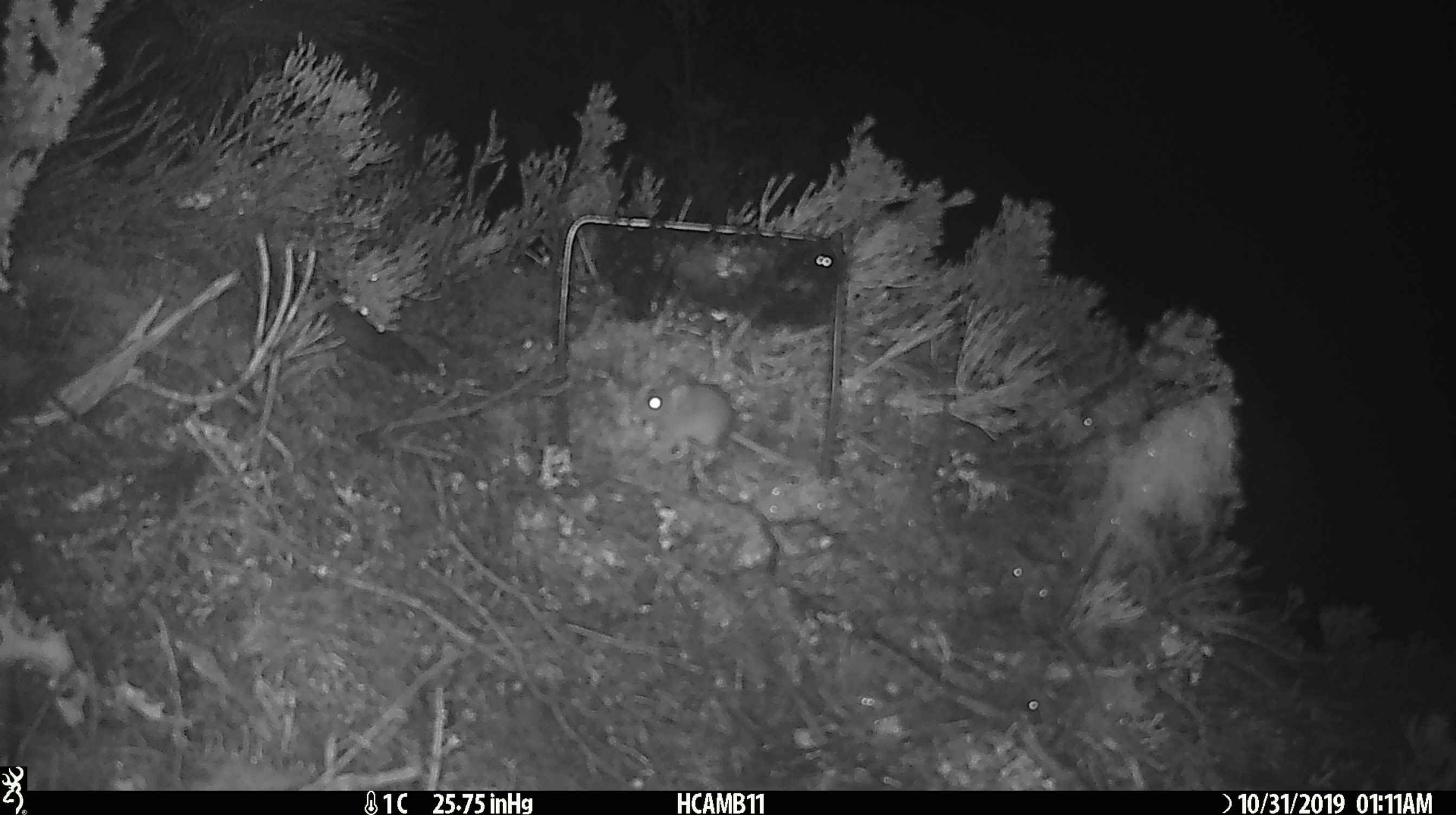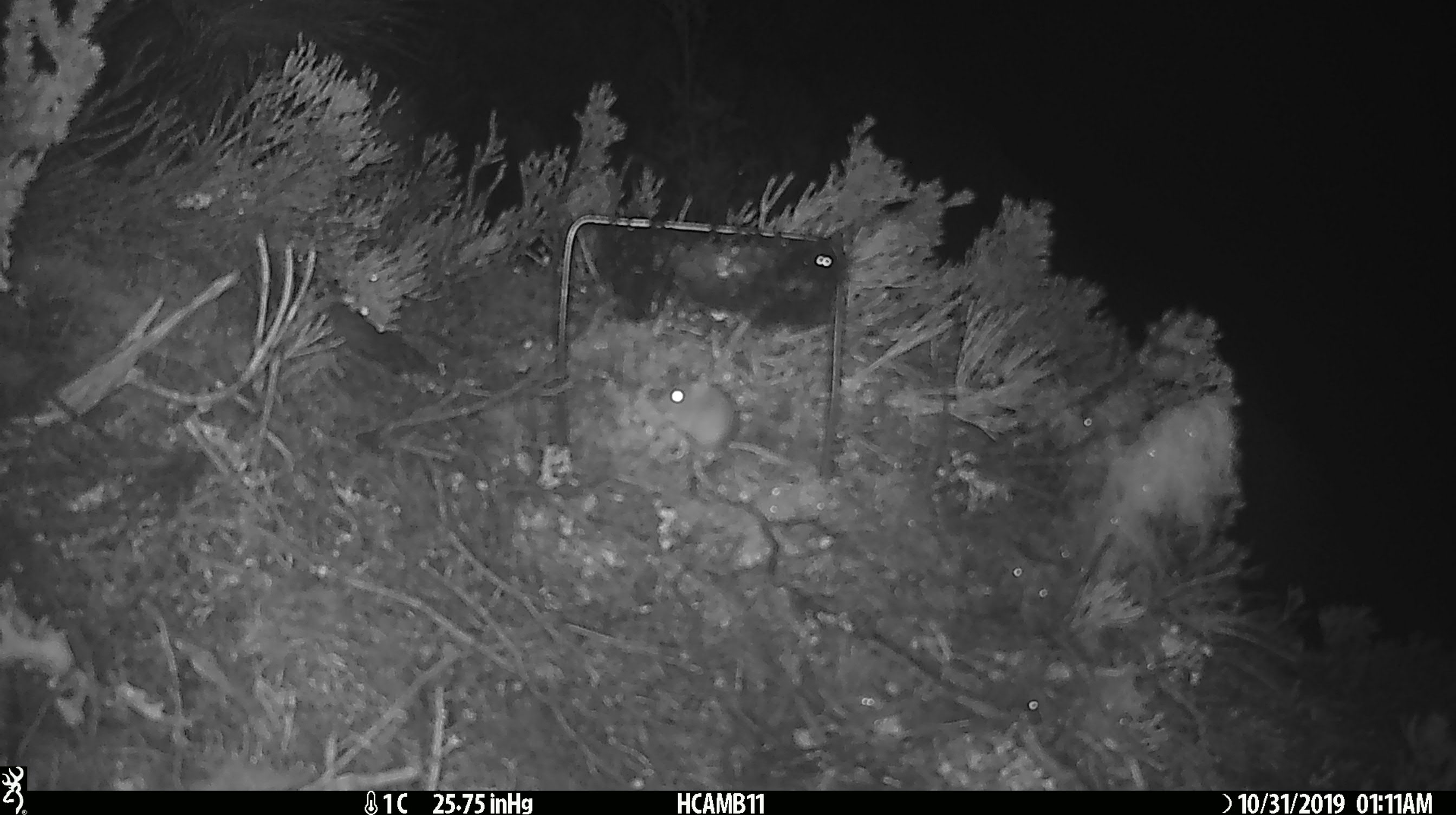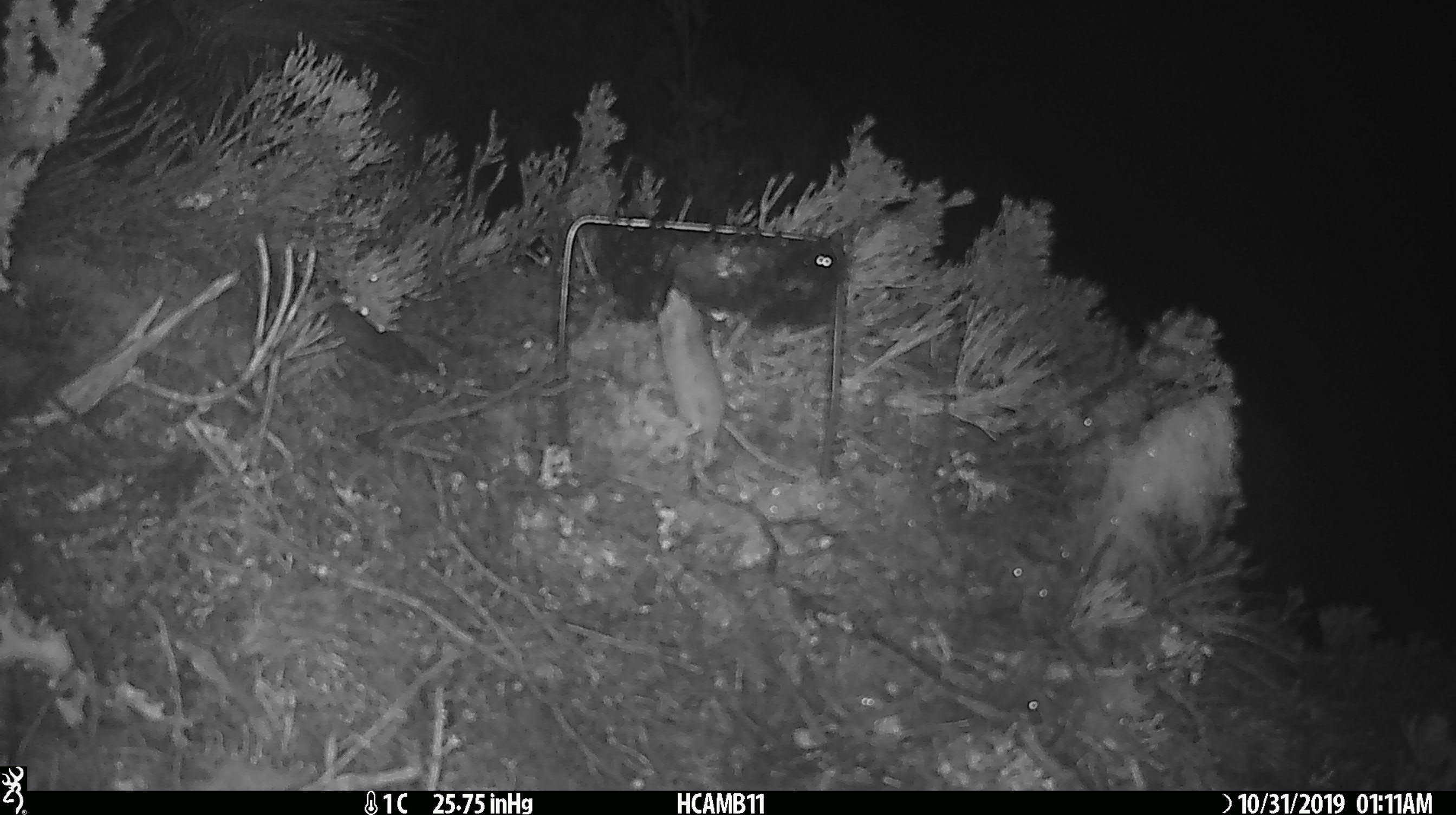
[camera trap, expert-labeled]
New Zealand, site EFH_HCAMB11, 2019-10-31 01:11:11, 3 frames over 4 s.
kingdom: Animalia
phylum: Chordata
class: Mammalia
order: Rodentia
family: Muridae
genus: Mus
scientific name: Mus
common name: mouse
Mouse (Mus).